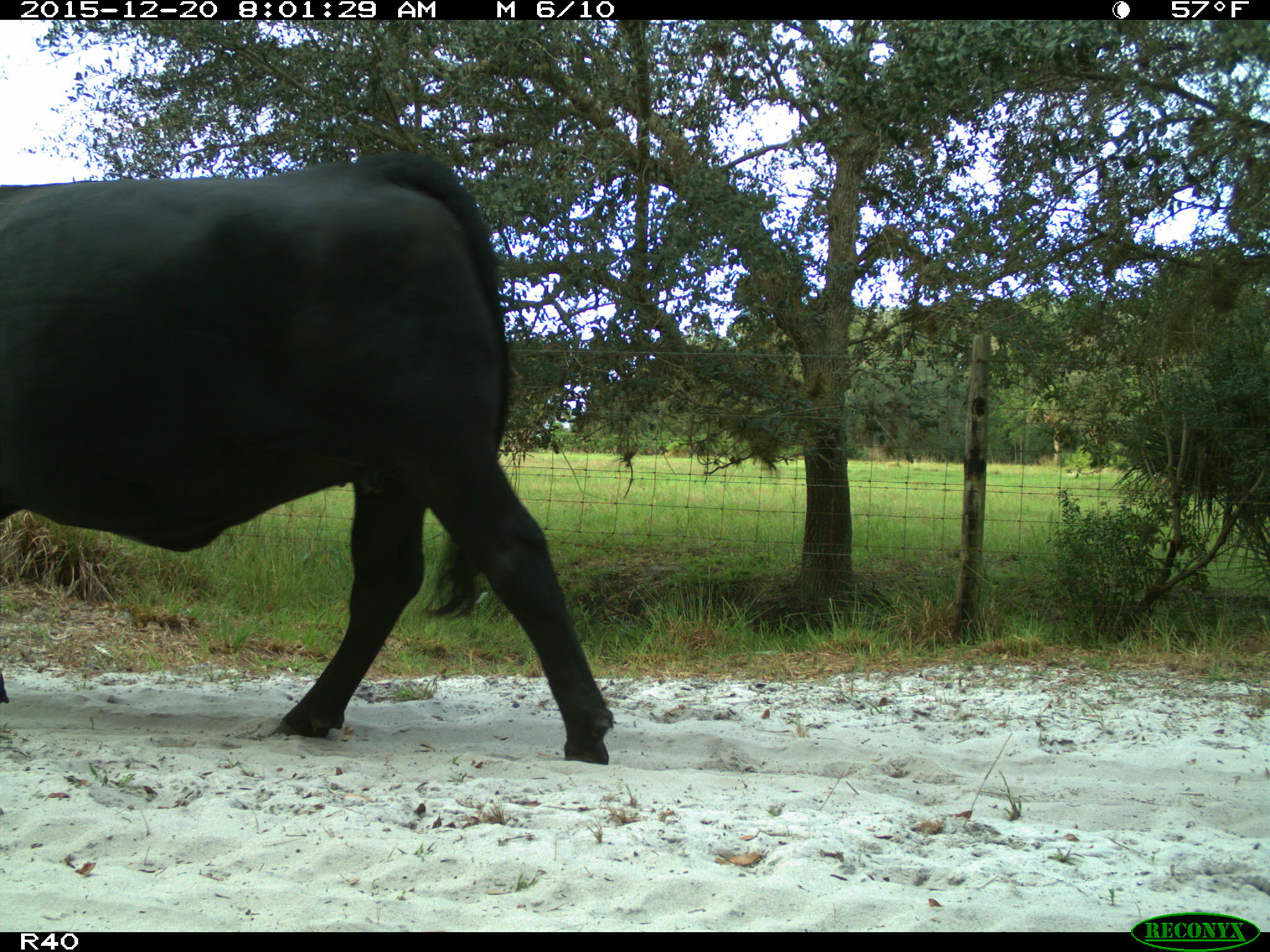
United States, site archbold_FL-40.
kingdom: Animalia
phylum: Chordata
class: Mammalia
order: Artiodactyla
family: Bovidae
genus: Bos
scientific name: Bos taurus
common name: domestic cow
Bos taurus (domestic cow).